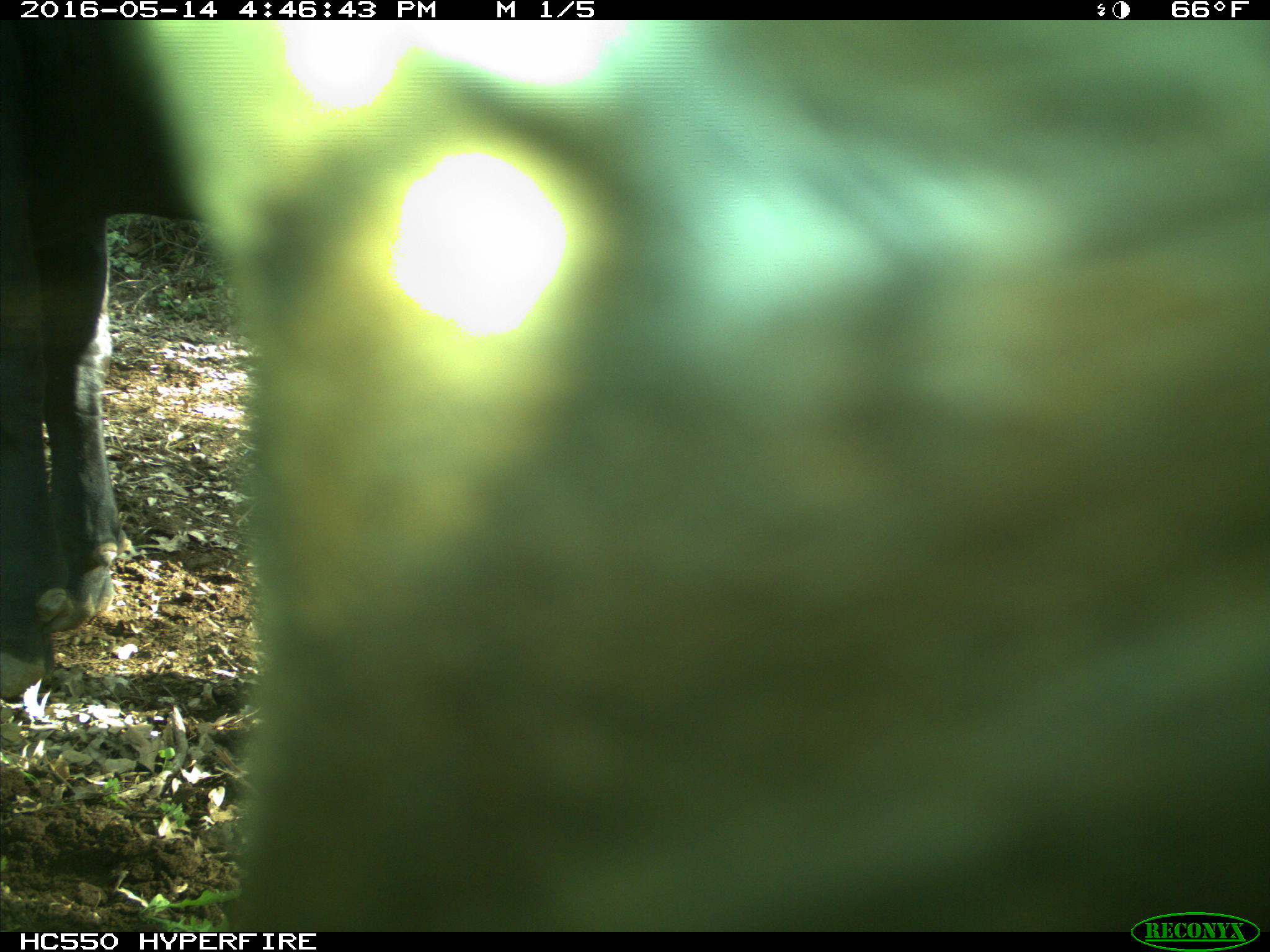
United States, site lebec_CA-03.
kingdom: Animalia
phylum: Chordata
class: Mammalia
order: Artiodactyla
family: Bovidae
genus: Bos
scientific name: Bos taurus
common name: domestic cow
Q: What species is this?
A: Bos taurus (domestic cow).